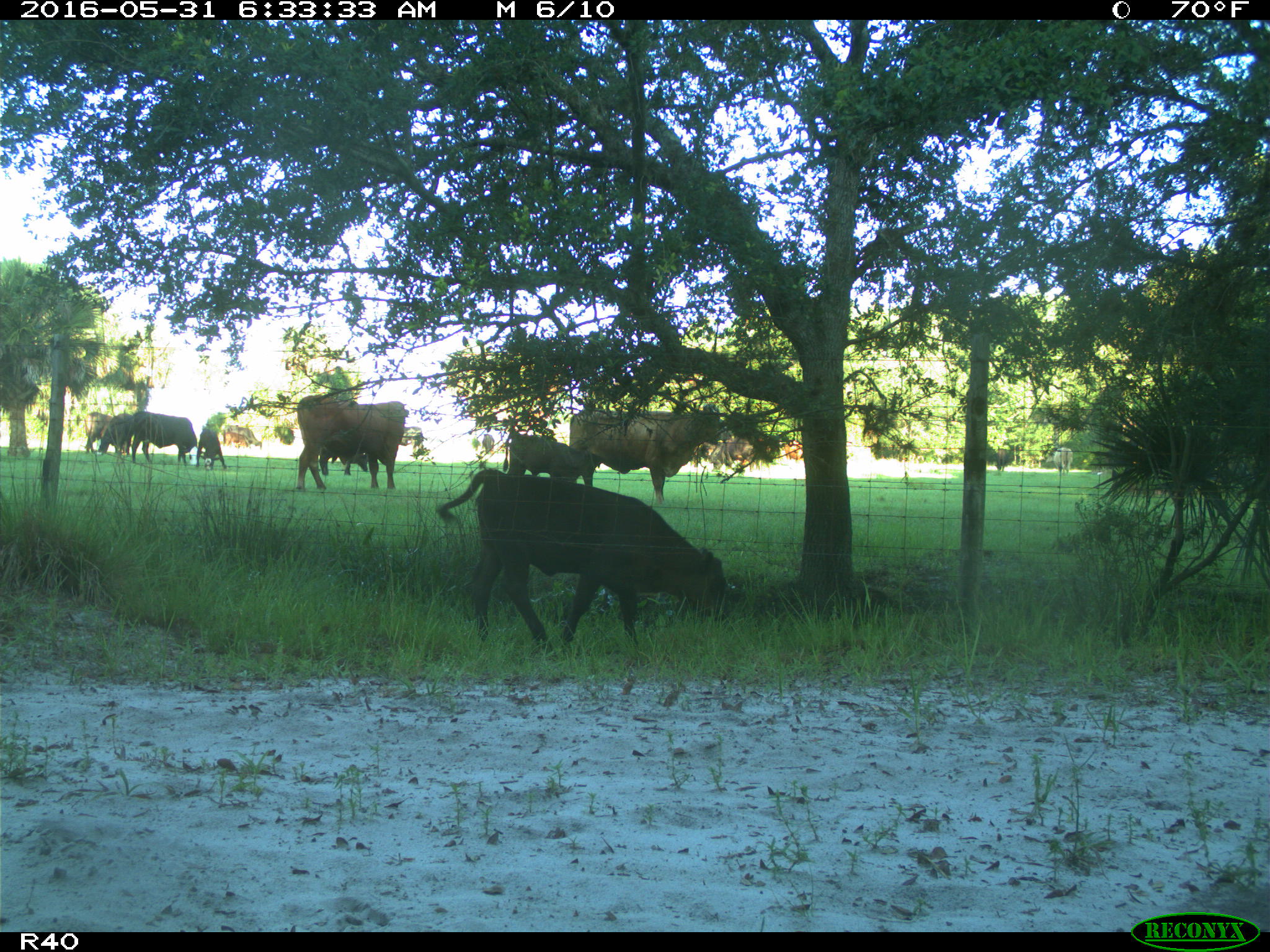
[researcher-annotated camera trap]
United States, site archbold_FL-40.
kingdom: Animalia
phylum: Chordata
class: Mammalia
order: Artiodactyla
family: Bovidae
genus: Bos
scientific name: Bos taurus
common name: domestic cow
Bos taurus (domestic cow).